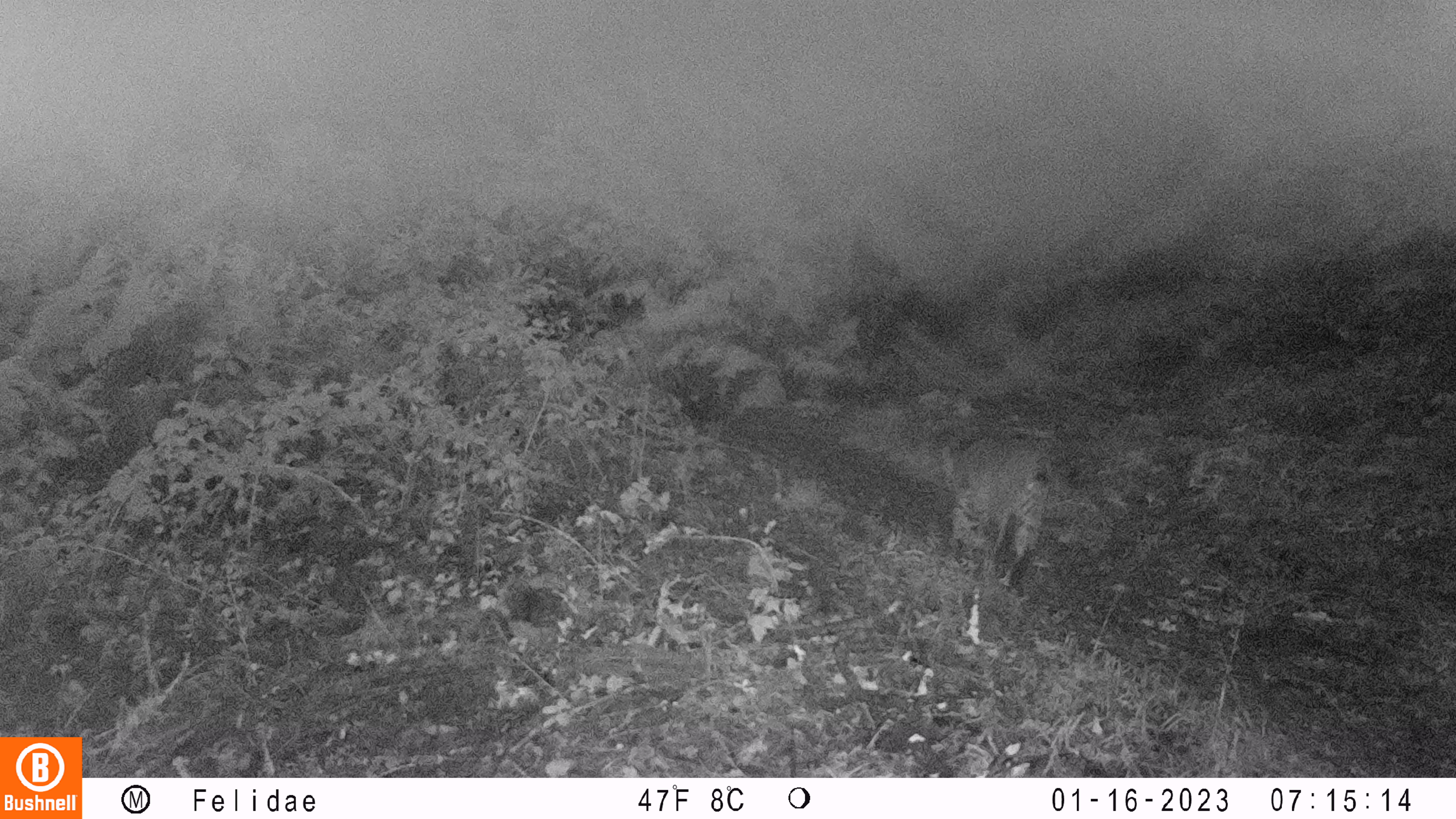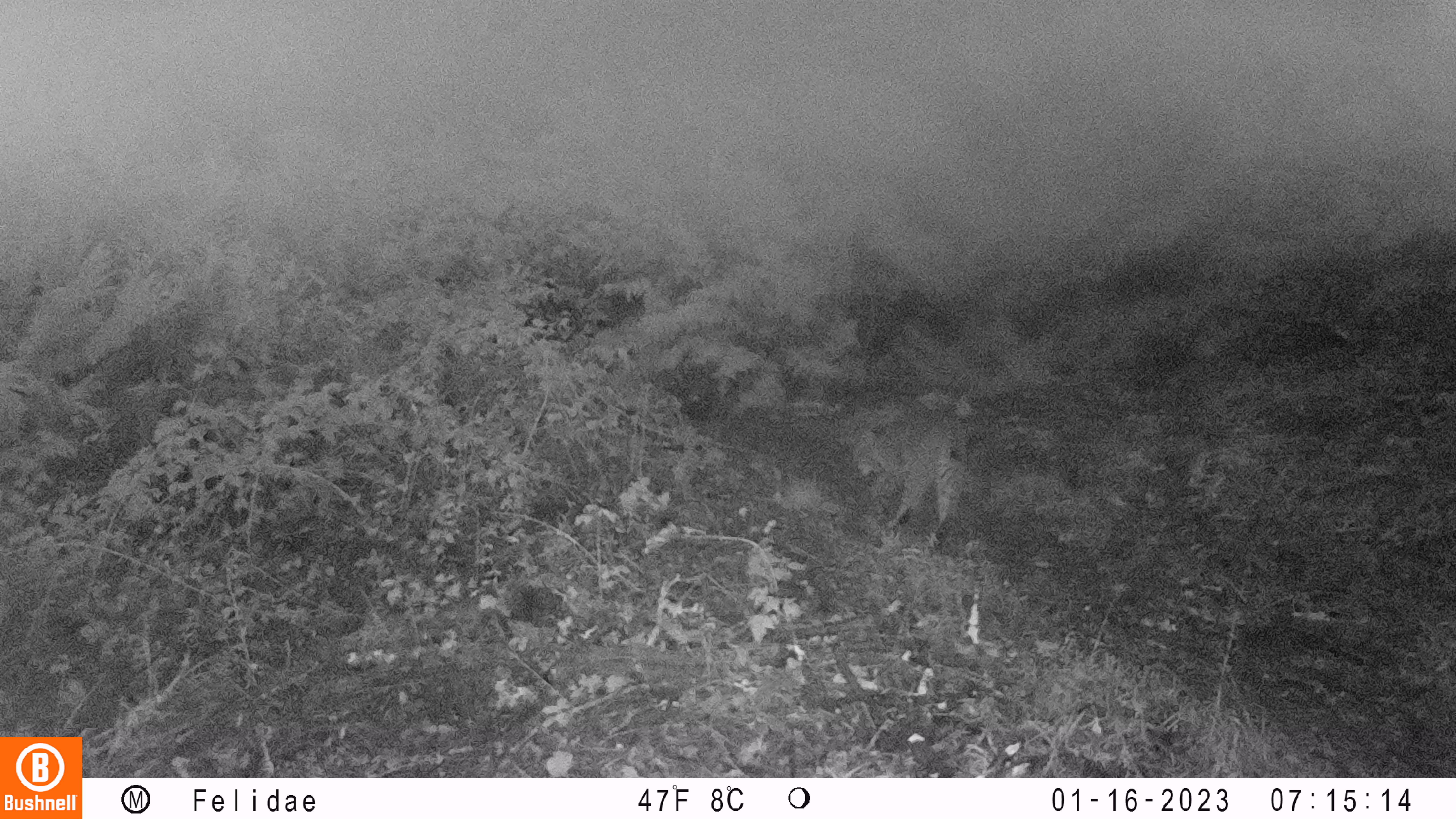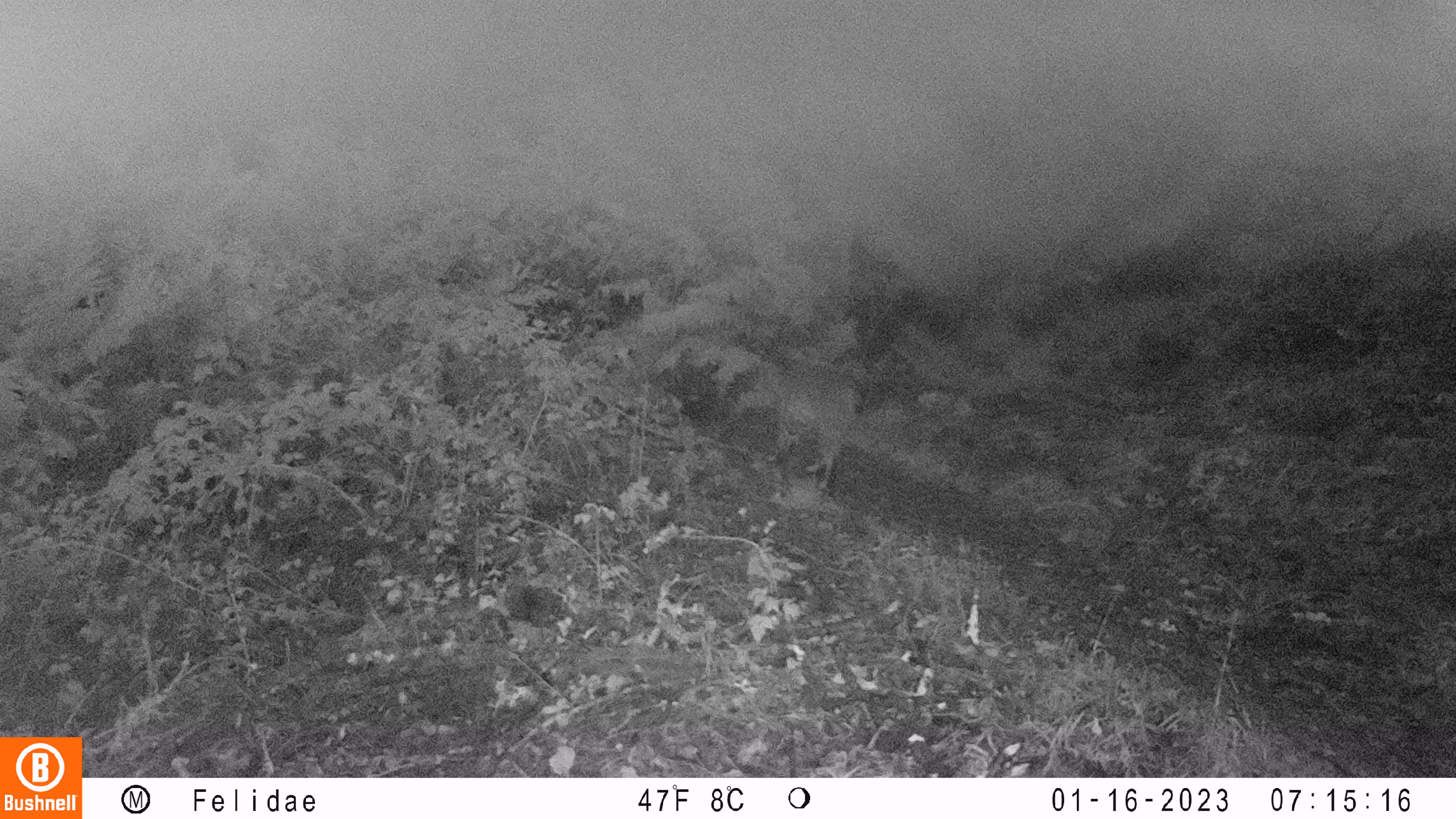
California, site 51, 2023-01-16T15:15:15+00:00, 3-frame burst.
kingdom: Animalia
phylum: Chordata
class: Mammalia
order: Carnivora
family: Felidae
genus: Lynx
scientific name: Lynx rufus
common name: bobcat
Bobcat (Lynx rufus).